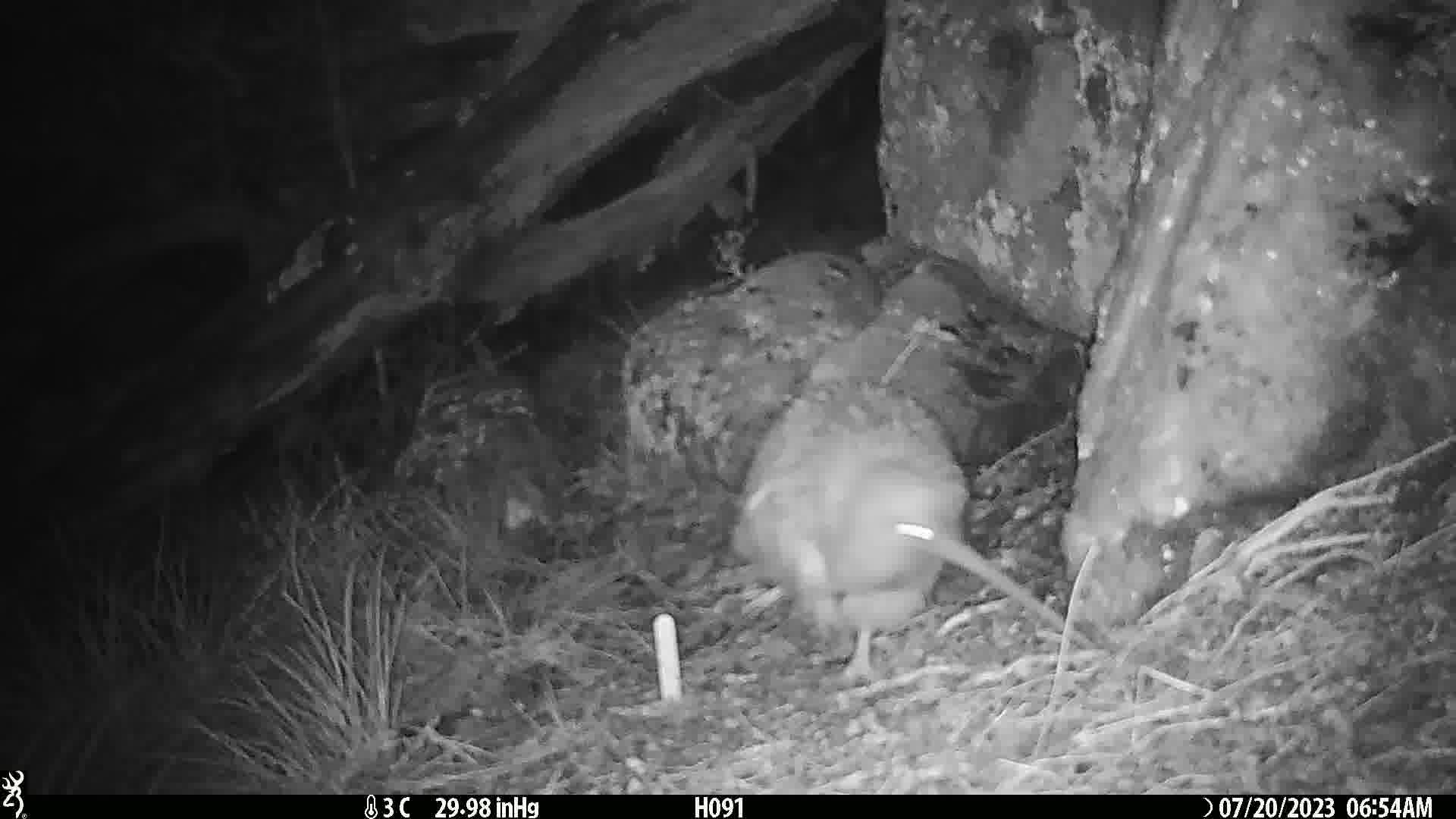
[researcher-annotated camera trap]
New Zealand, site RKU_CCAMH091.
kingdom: Animalia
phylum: Chordata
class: Aves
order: Apterygiformes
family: Apterygidae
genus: Apteryx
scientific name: Apteryx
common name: kiwi